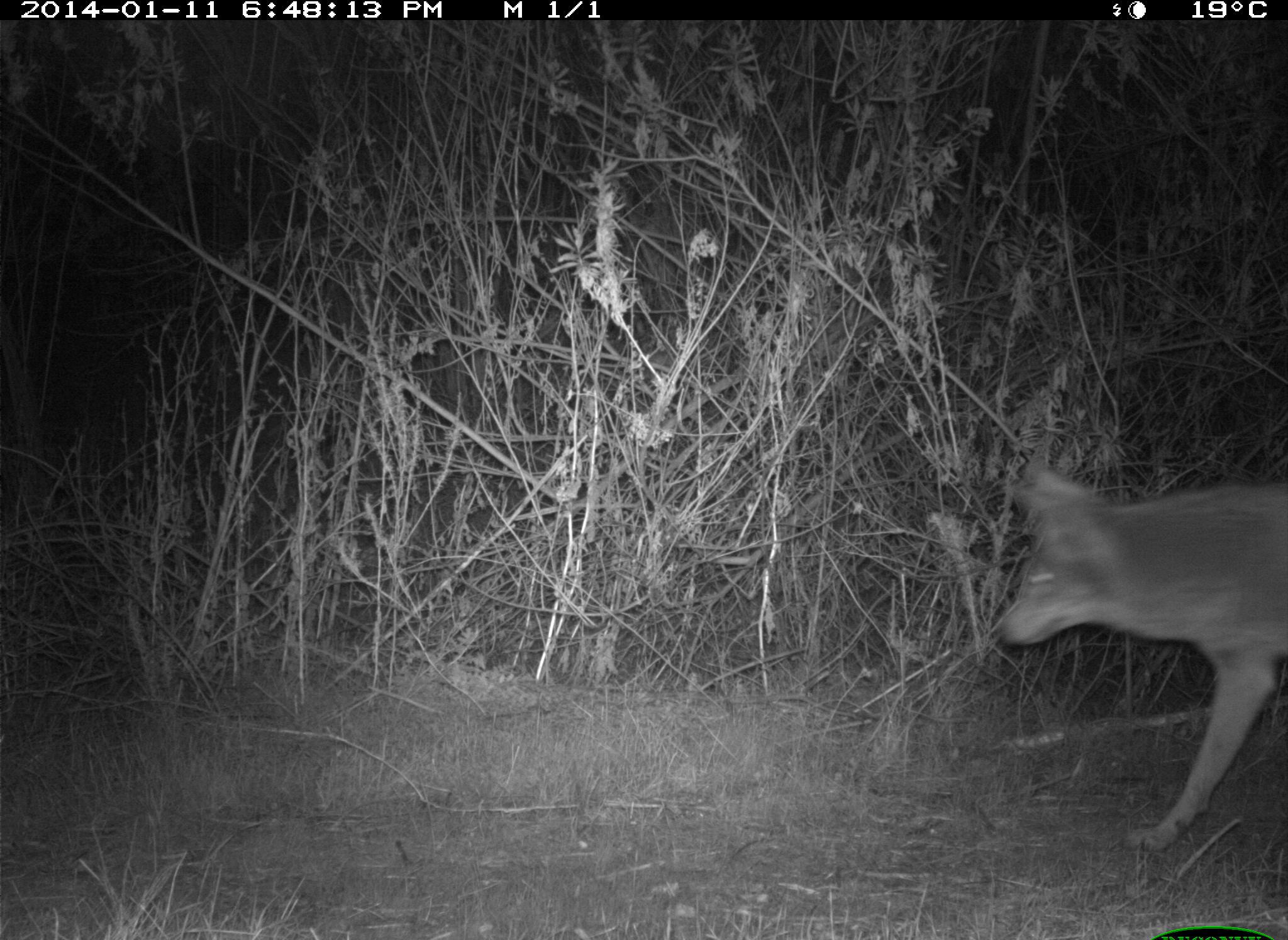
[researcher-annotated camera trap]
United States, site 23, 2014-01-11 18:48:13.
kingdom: Animalia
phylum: Chordata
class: Mammalia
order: Carnivora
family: Canidae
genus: Canis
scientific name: Canis latrans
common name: coyote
Coyote (Canis latrans).